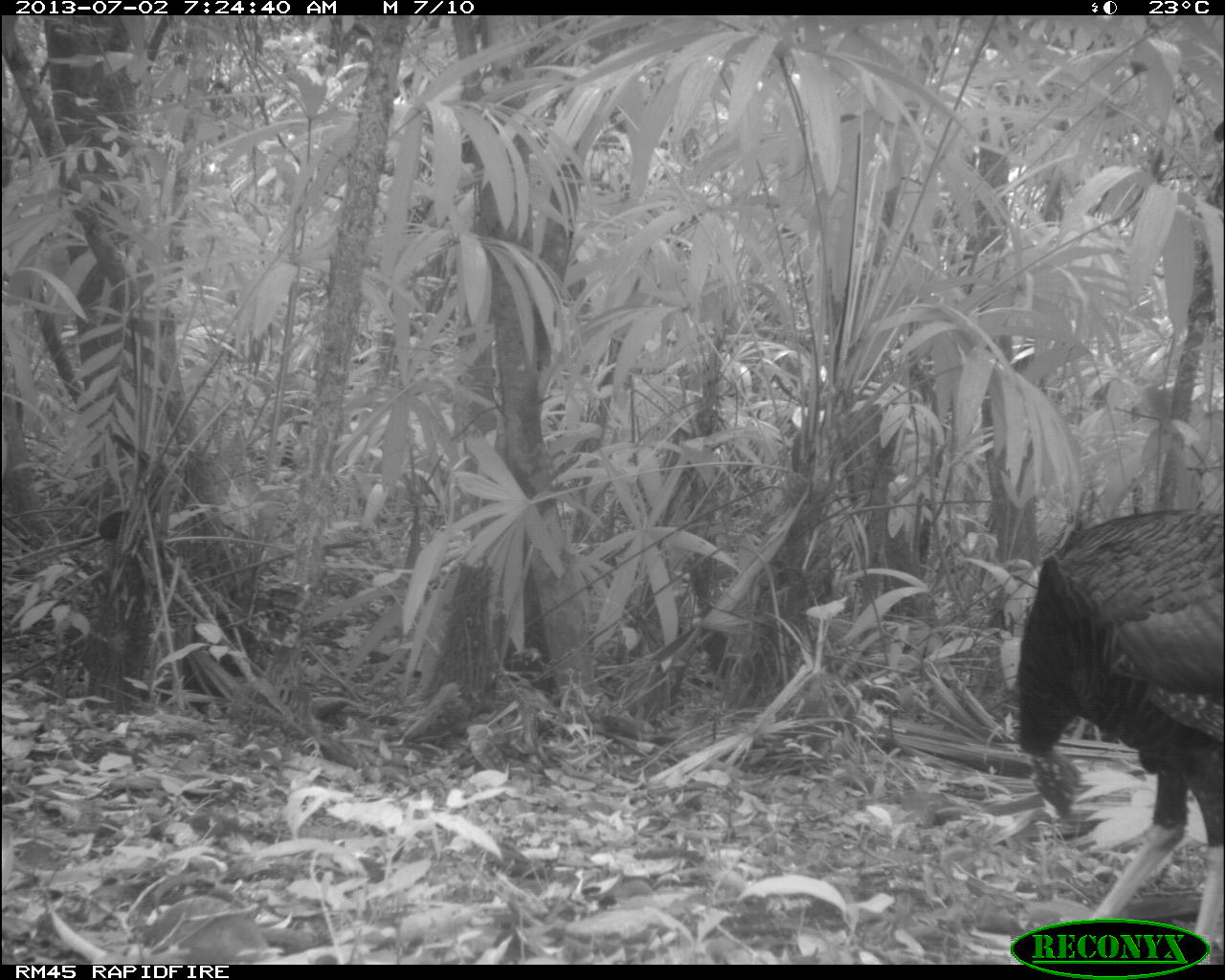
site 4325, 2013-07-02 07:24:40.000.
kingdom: Animalia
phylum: Chordata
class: Aves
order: Galliformes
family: Phasianidae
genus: Meleagris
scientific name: Meleagris ocellata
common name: ocellated turkey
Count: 1.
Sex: male.